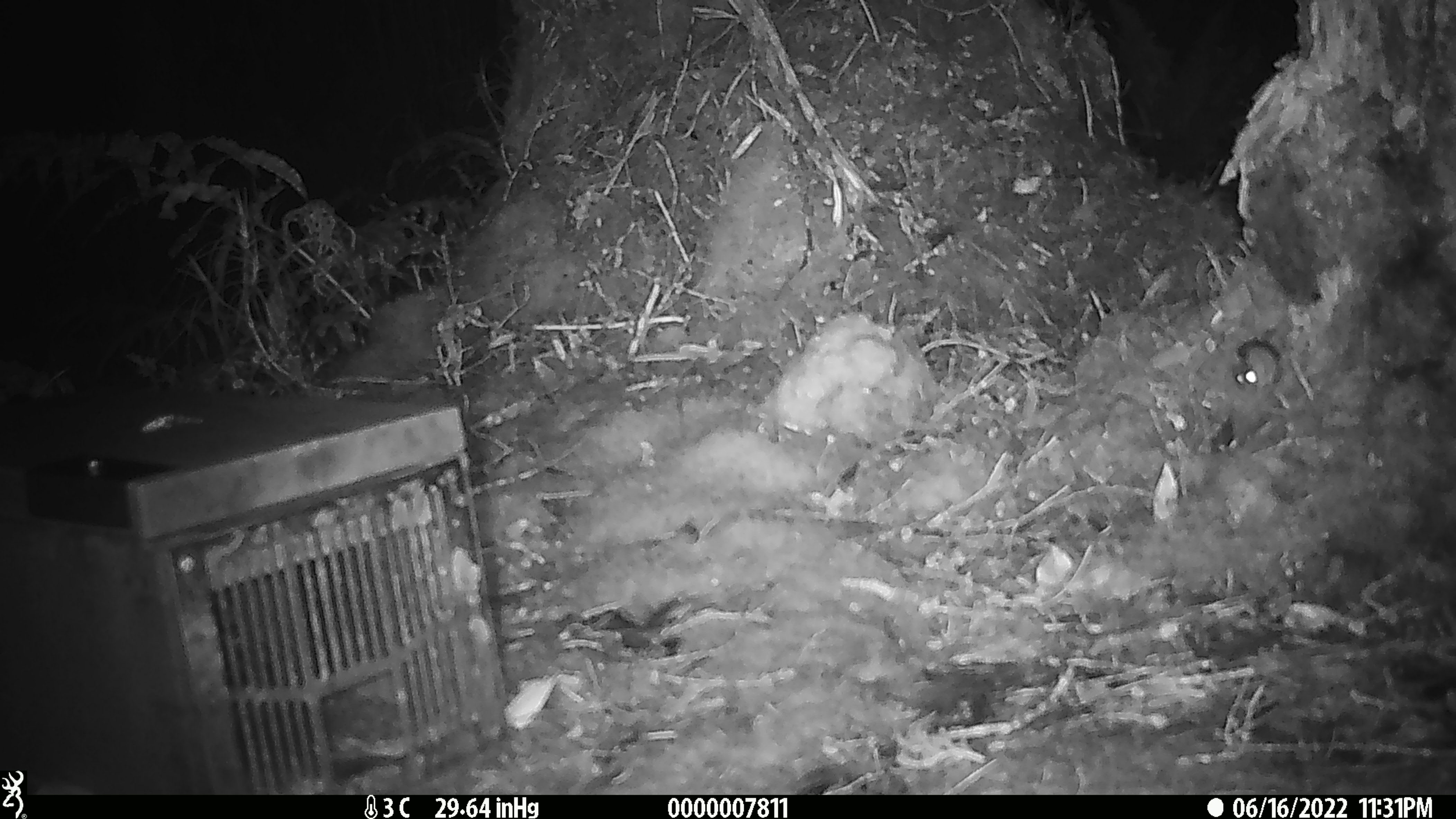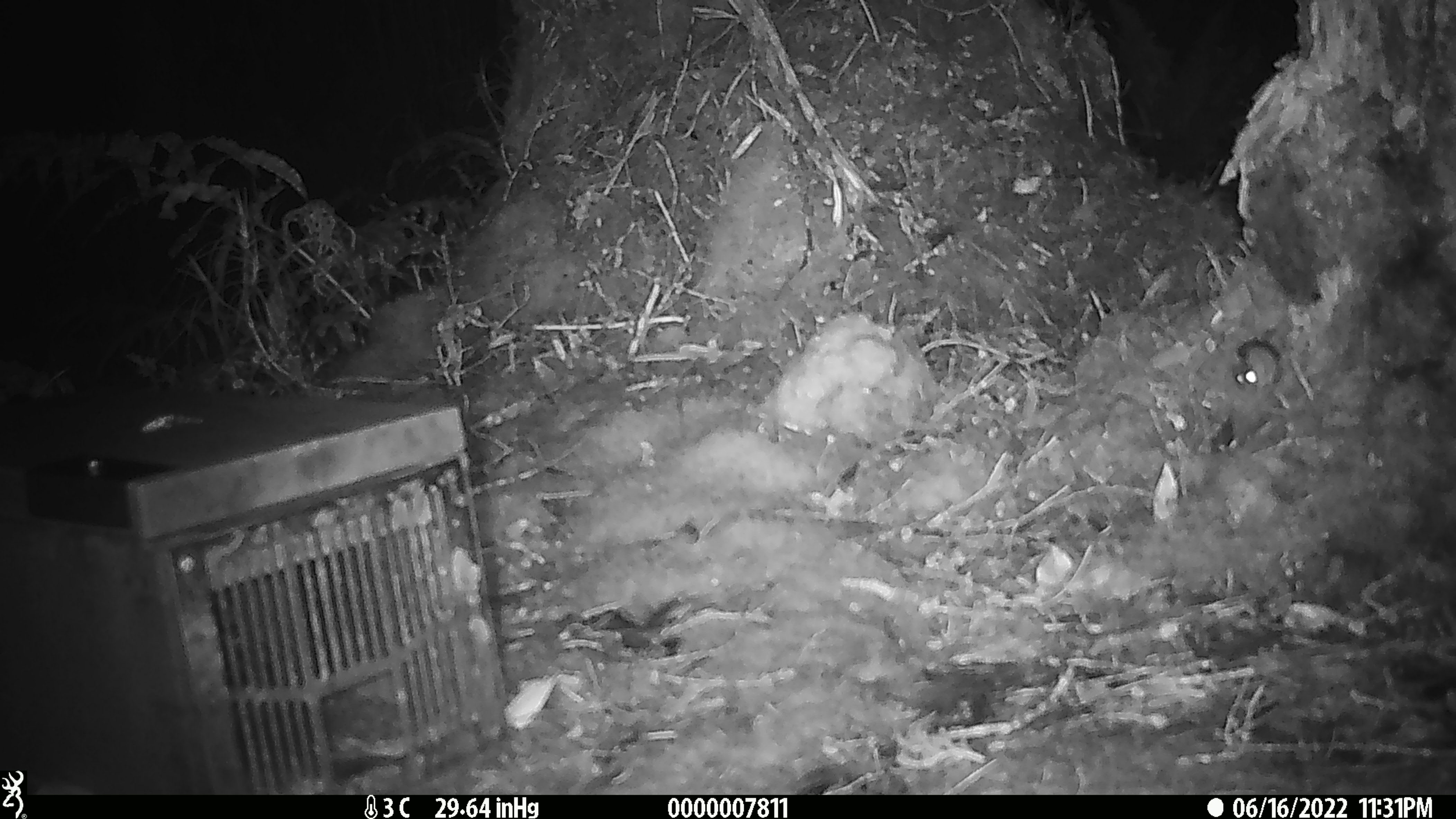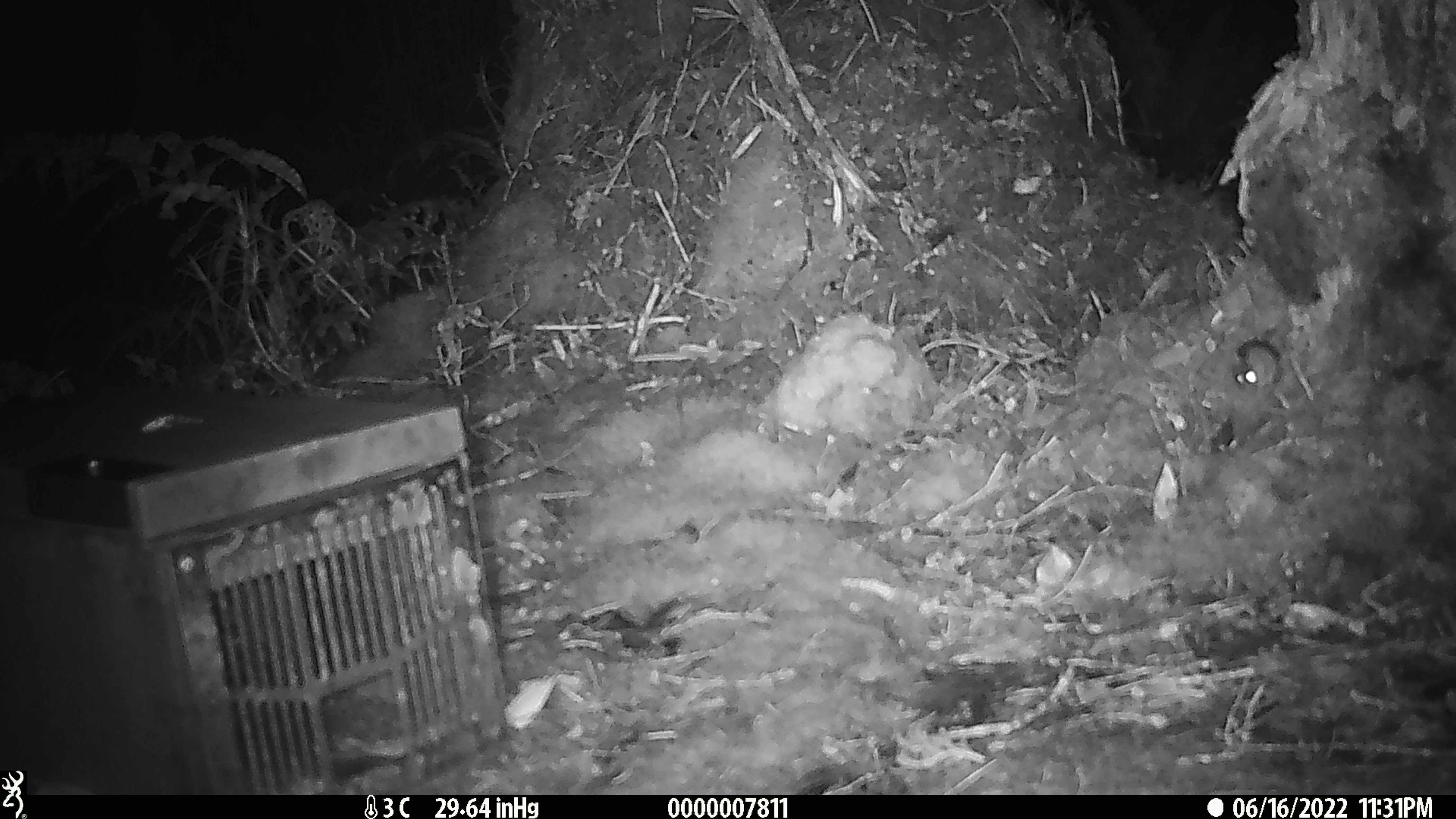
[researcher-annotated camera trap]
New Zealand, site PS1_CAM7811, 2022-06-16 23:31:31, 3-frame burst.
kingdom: Animalia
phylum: Chordata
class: Mammalia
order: Rodentia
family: Muridae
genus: Mus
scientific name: Mus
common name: mouse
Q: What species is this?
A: Mouse (Mus).